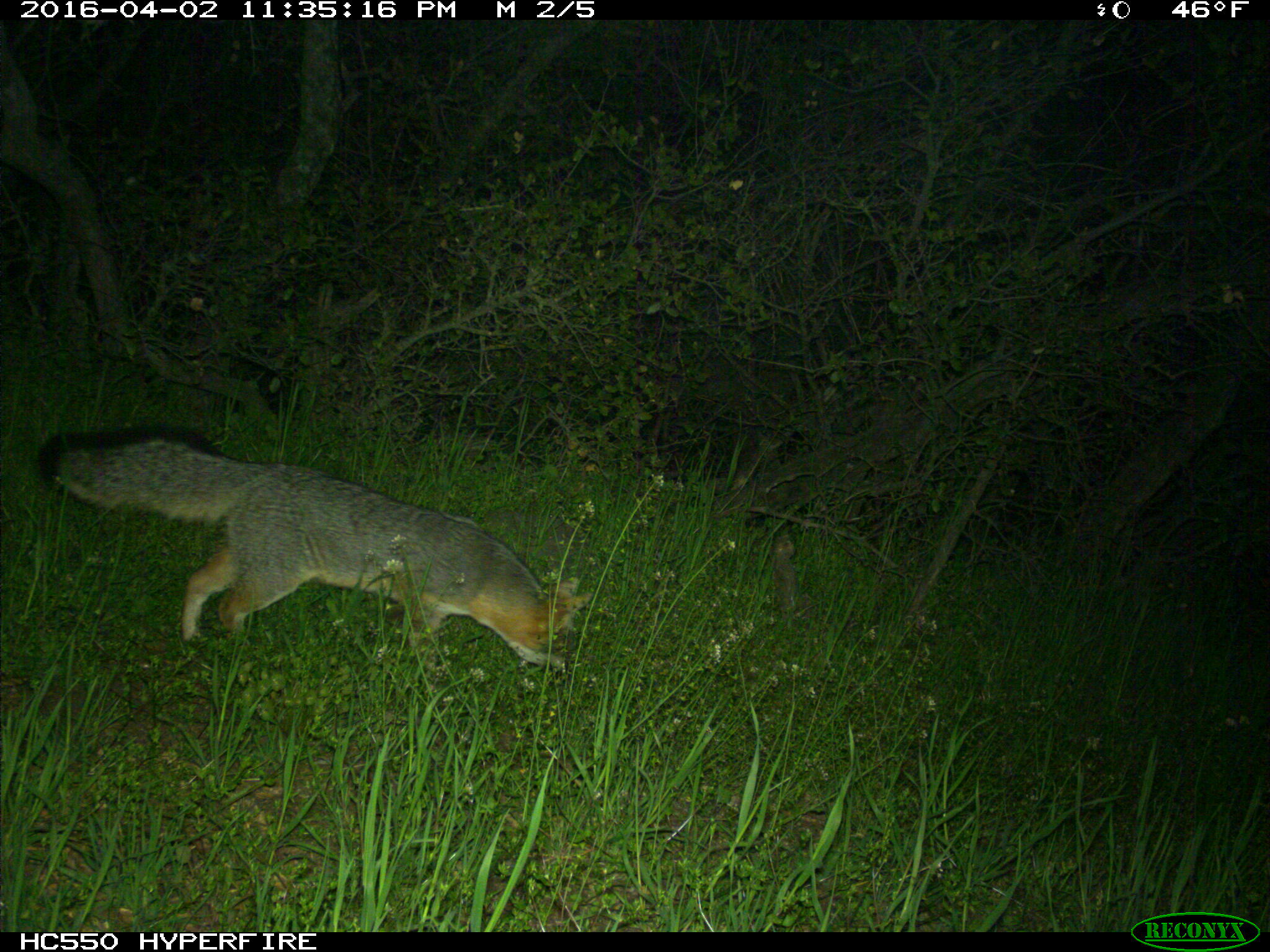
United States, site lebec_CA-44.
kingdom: Animalia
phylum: Chordata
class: Mammalia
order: Carnivora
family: Canidae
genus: Urocyon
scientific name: Urocyon cinereoargenteus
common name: gray fox